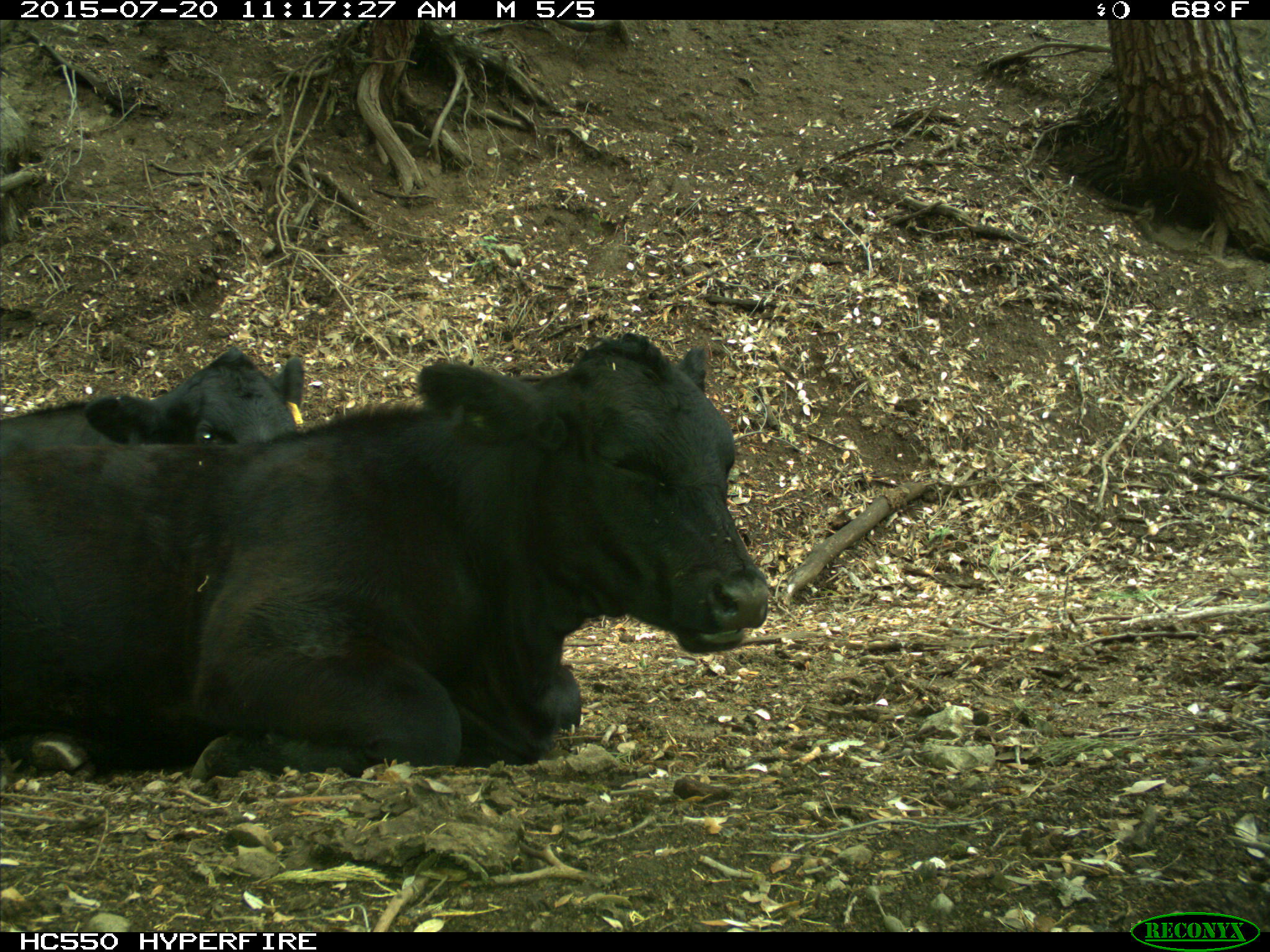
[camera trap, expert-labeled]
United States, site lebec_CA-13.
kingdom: Animalia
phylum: Chordata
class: Mammalia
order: Artiodactyla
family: Bovidae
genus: Bos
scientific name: Bos taurus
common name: domestic cow